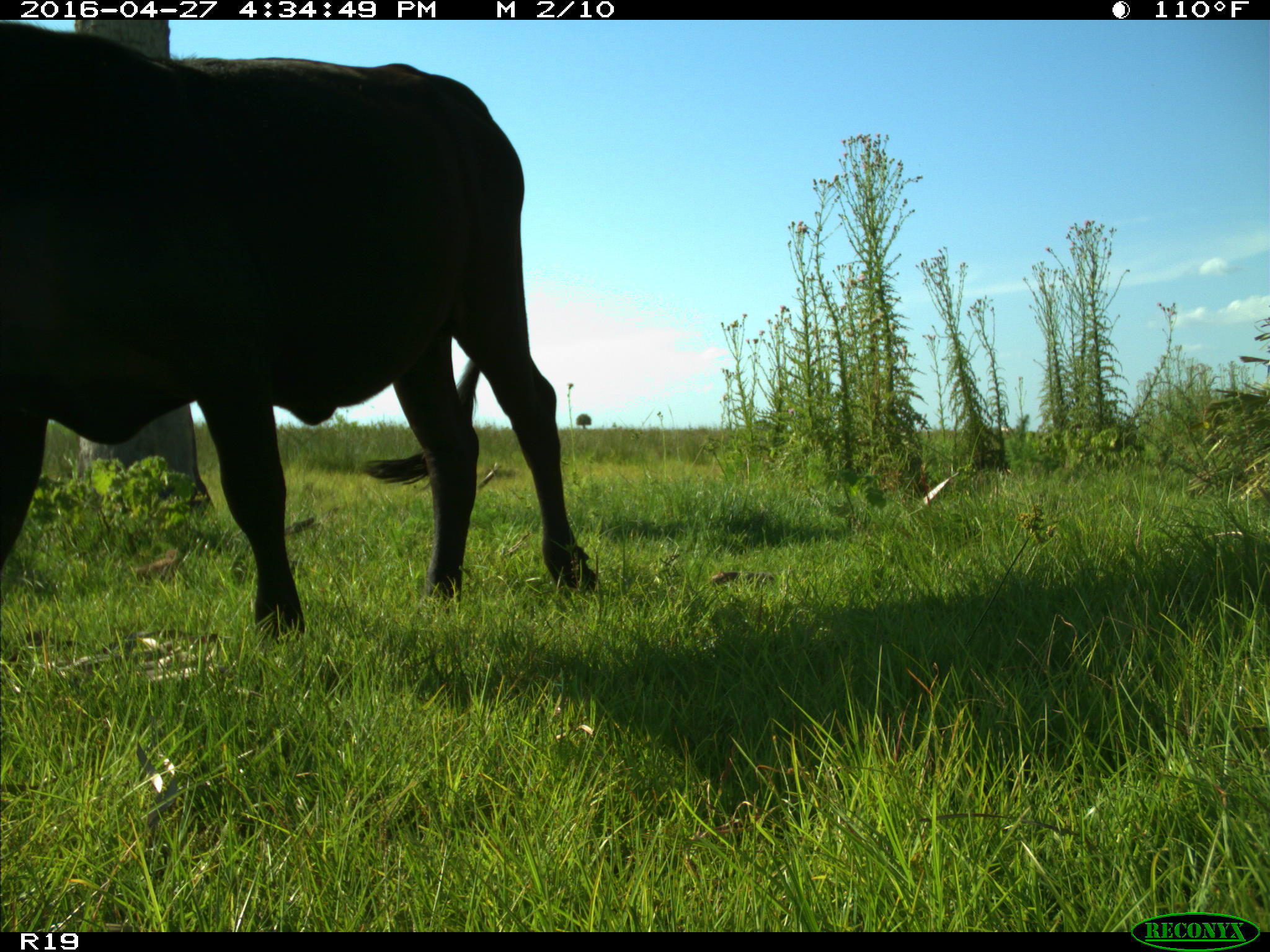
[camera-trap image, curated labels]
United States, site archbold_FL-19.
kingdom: Animalia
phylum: Chordata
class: Mammalia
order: Artiodactyla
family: Bovidae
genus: Bos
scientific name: Bos taurus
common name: domestic cow